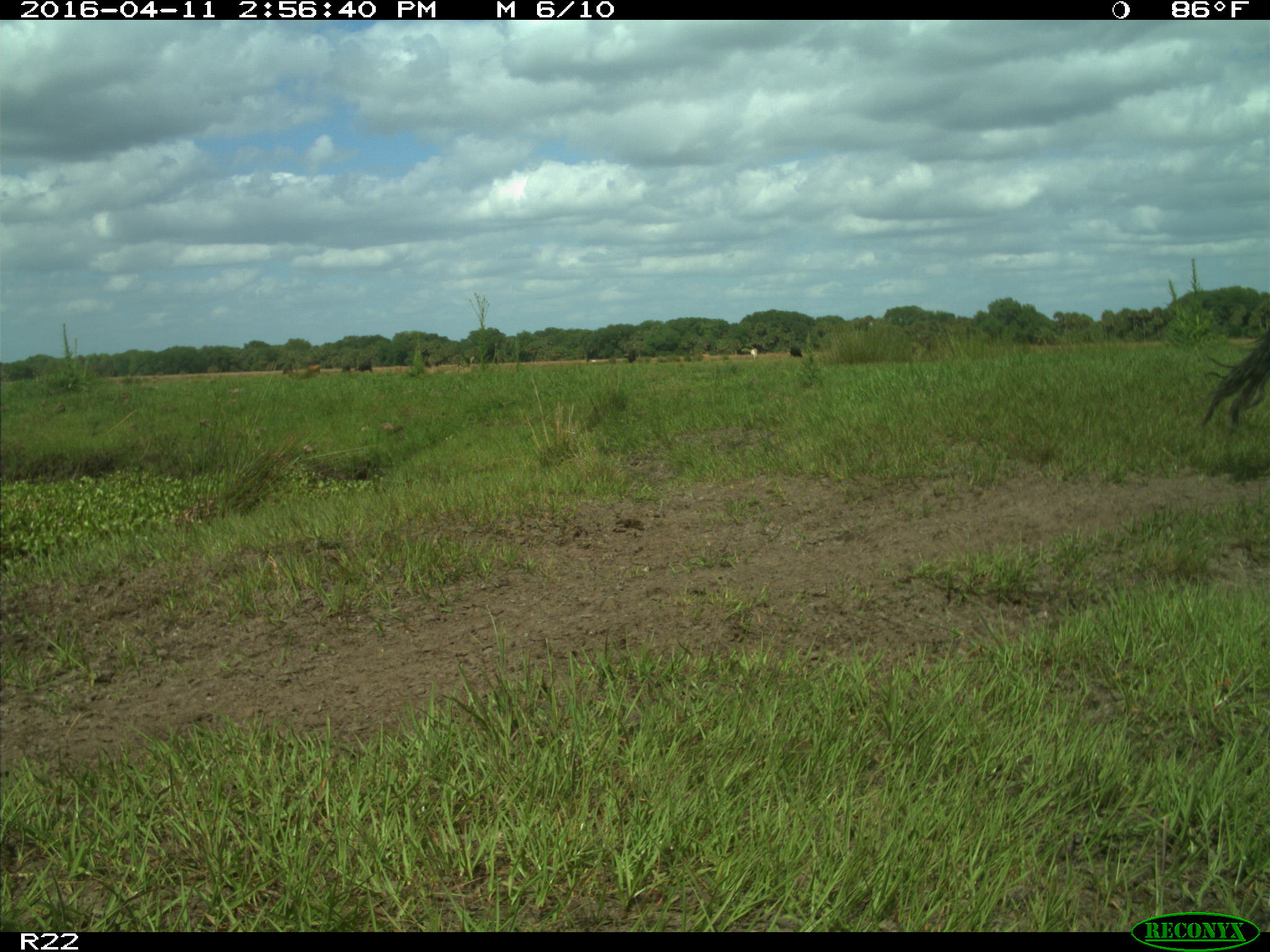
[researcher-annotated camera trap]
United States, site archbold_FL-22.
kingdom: Animalia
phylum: Chordata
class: Mammalia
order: Artiodactyla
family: Bovidae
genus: Bos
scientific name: Bos taurus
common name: domestic cow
Bos taurus (domestic cow).